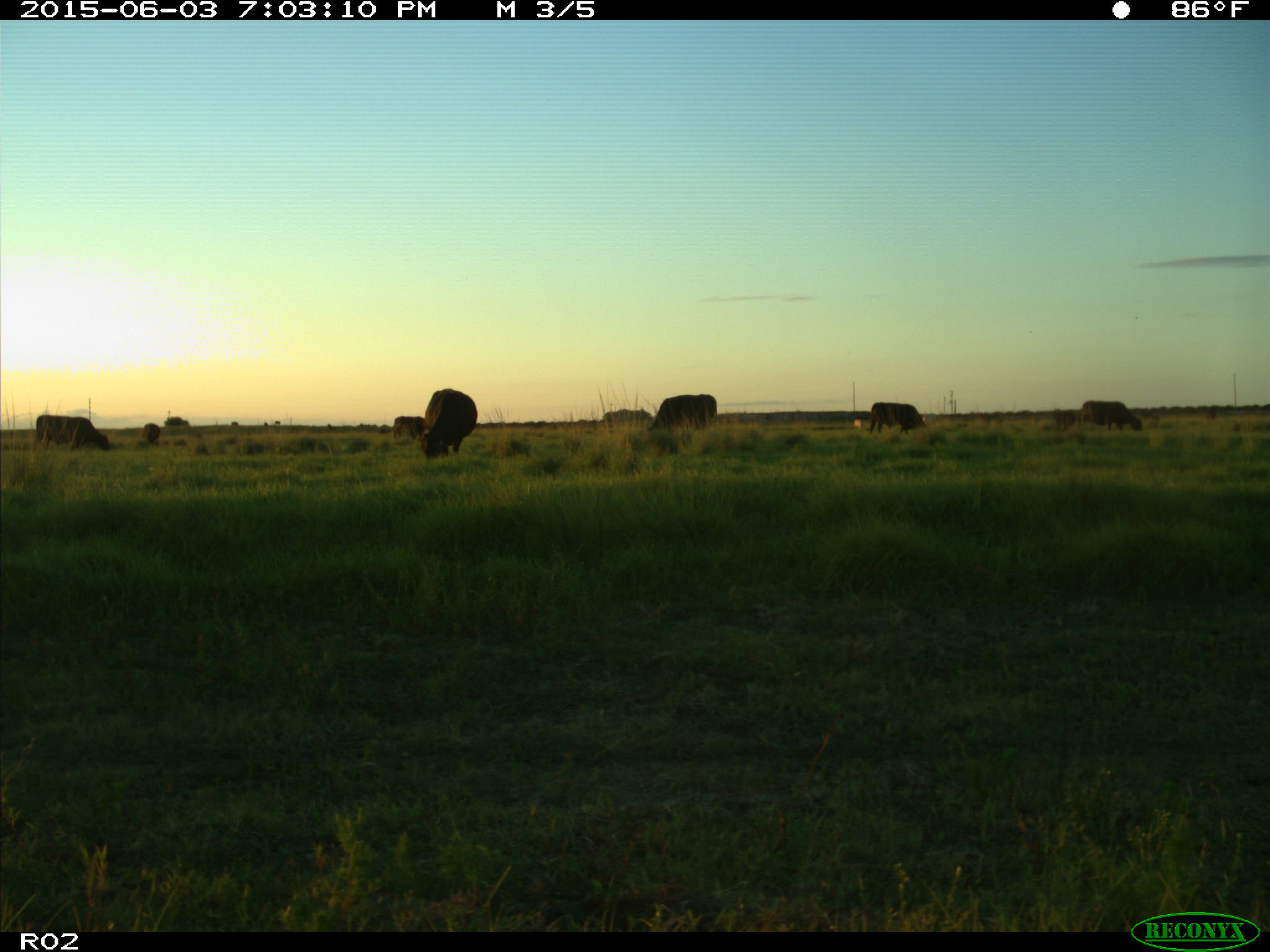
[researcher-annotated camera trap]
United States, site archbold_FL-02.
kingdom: Animalia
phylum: Chordata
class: Mammalia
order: Artiodactyla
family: Bovidae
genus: Bos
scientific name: Bos taurus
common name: domestic cow